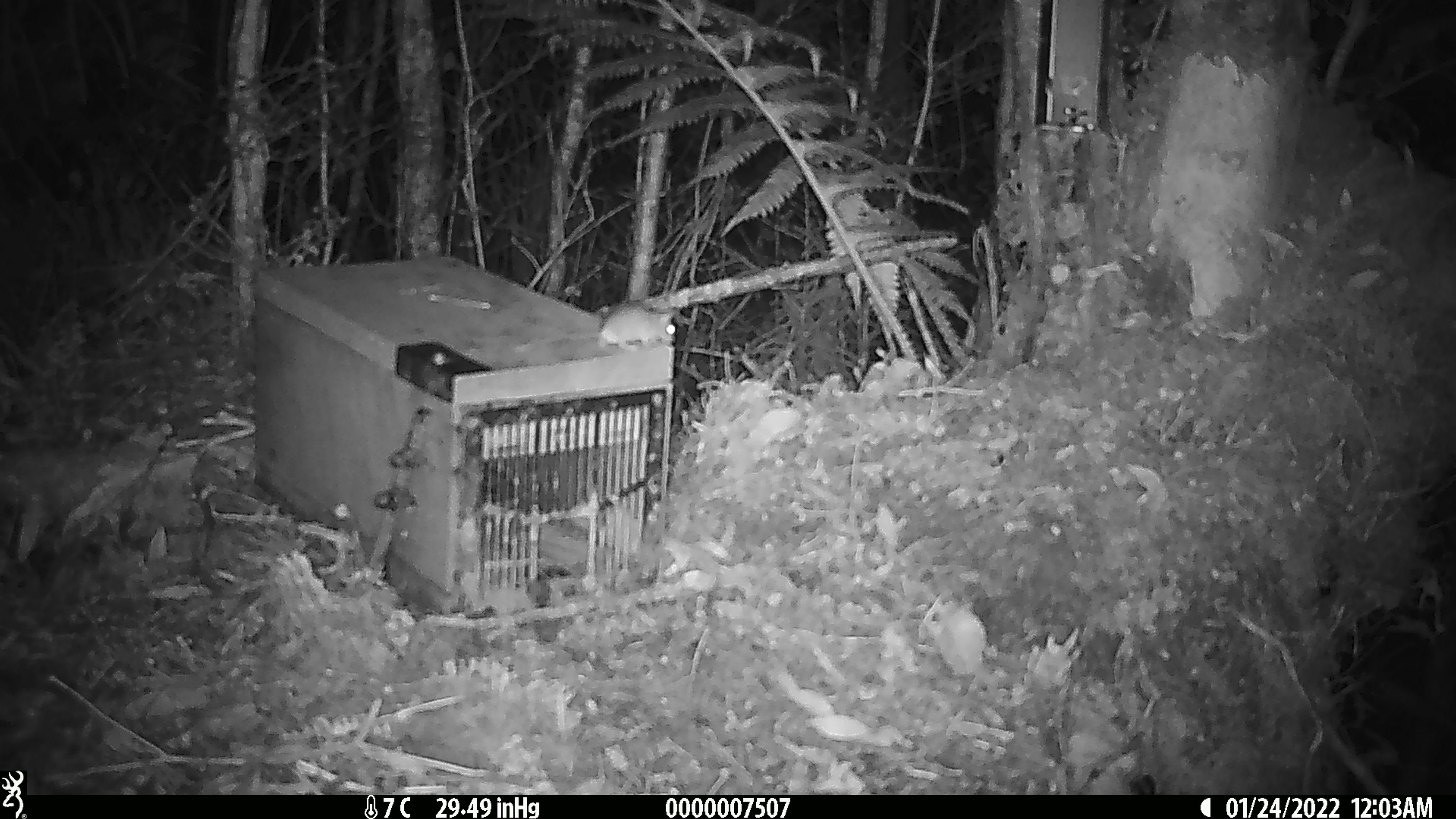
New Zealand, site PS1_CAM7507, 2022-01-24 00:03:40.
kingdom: Animalia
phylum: Chordata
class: Mammalia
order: Rodentia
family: Muridae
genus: Mus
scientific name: Mus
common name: mouse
Mouse (Mus).